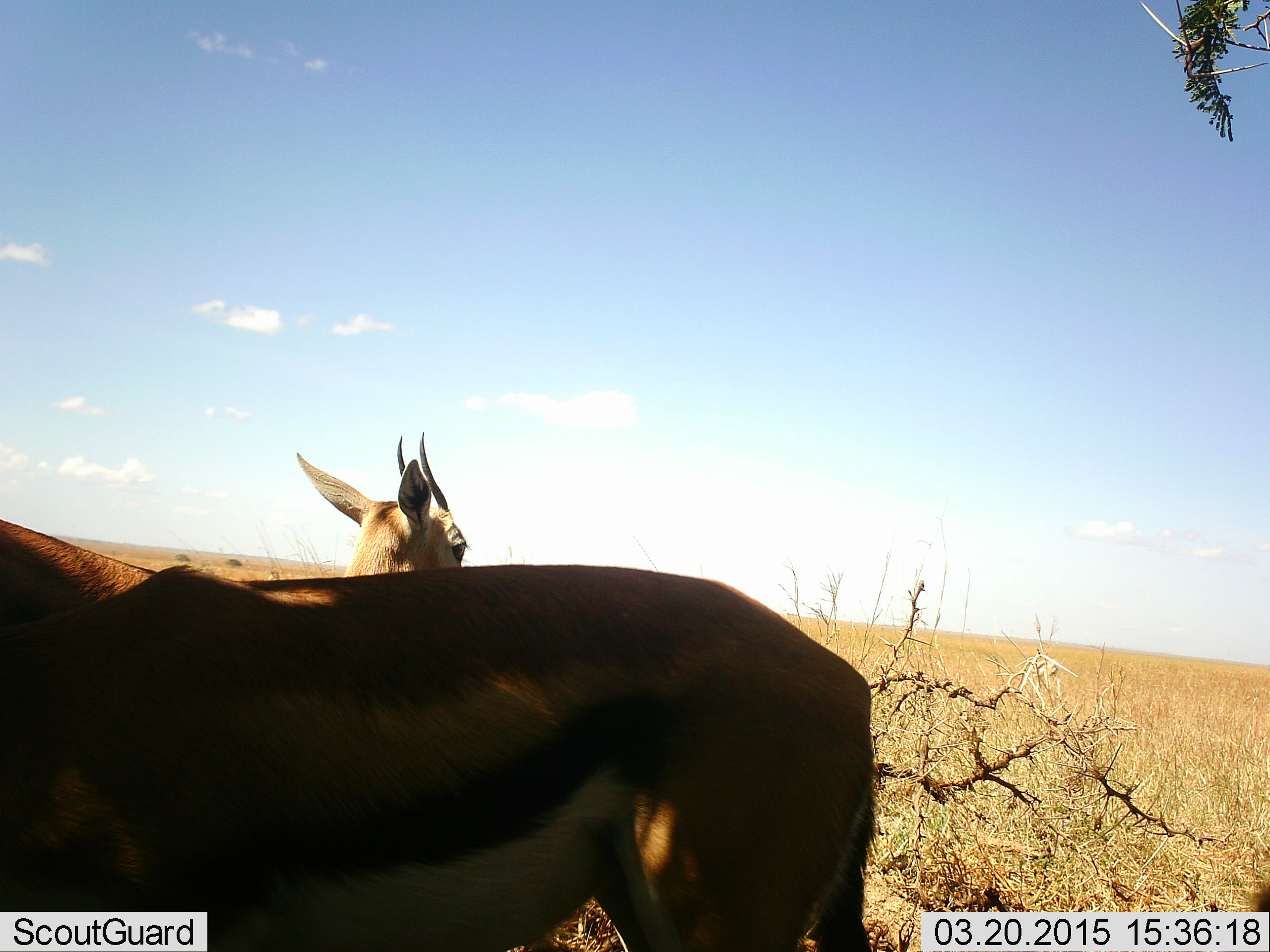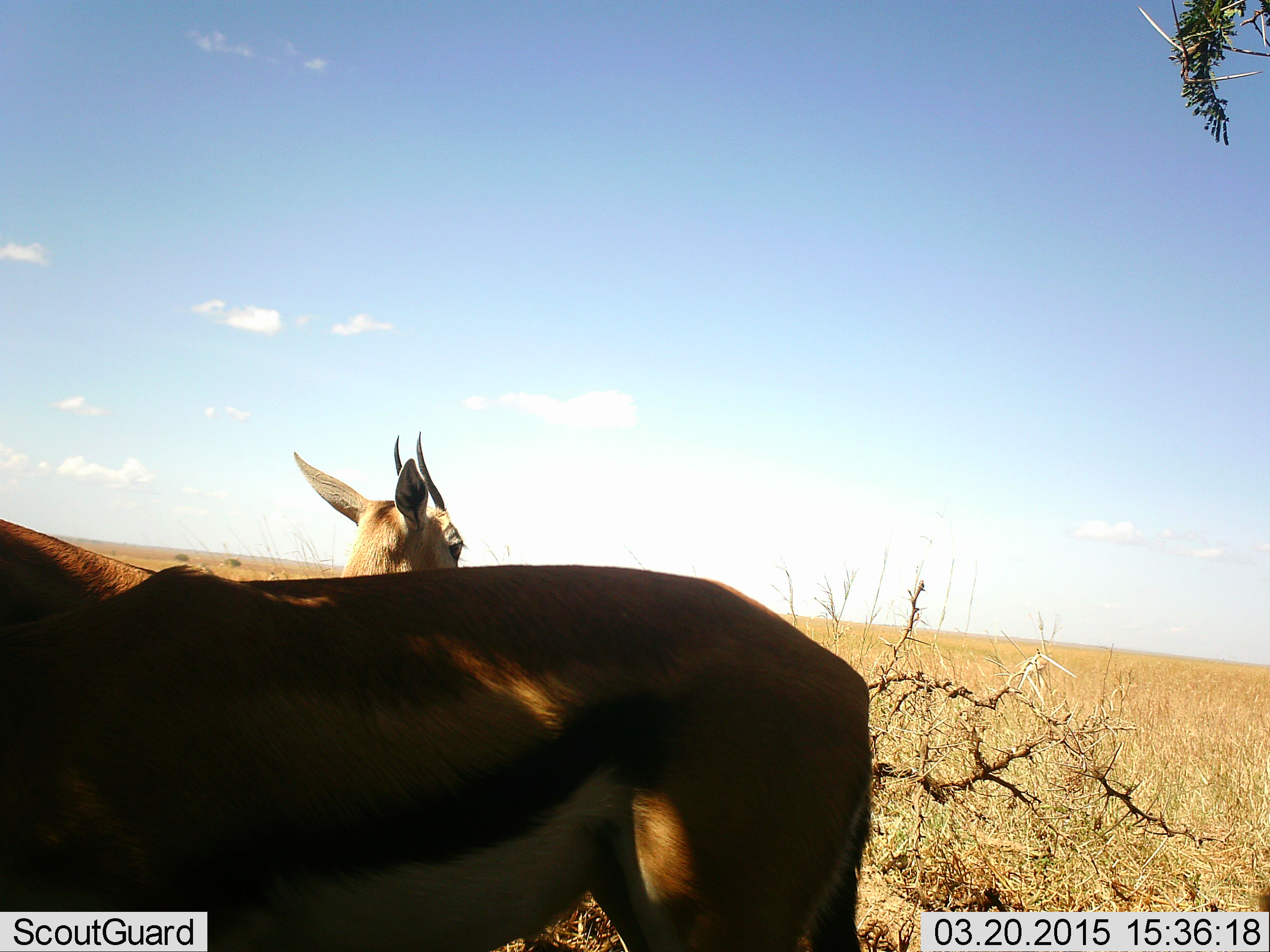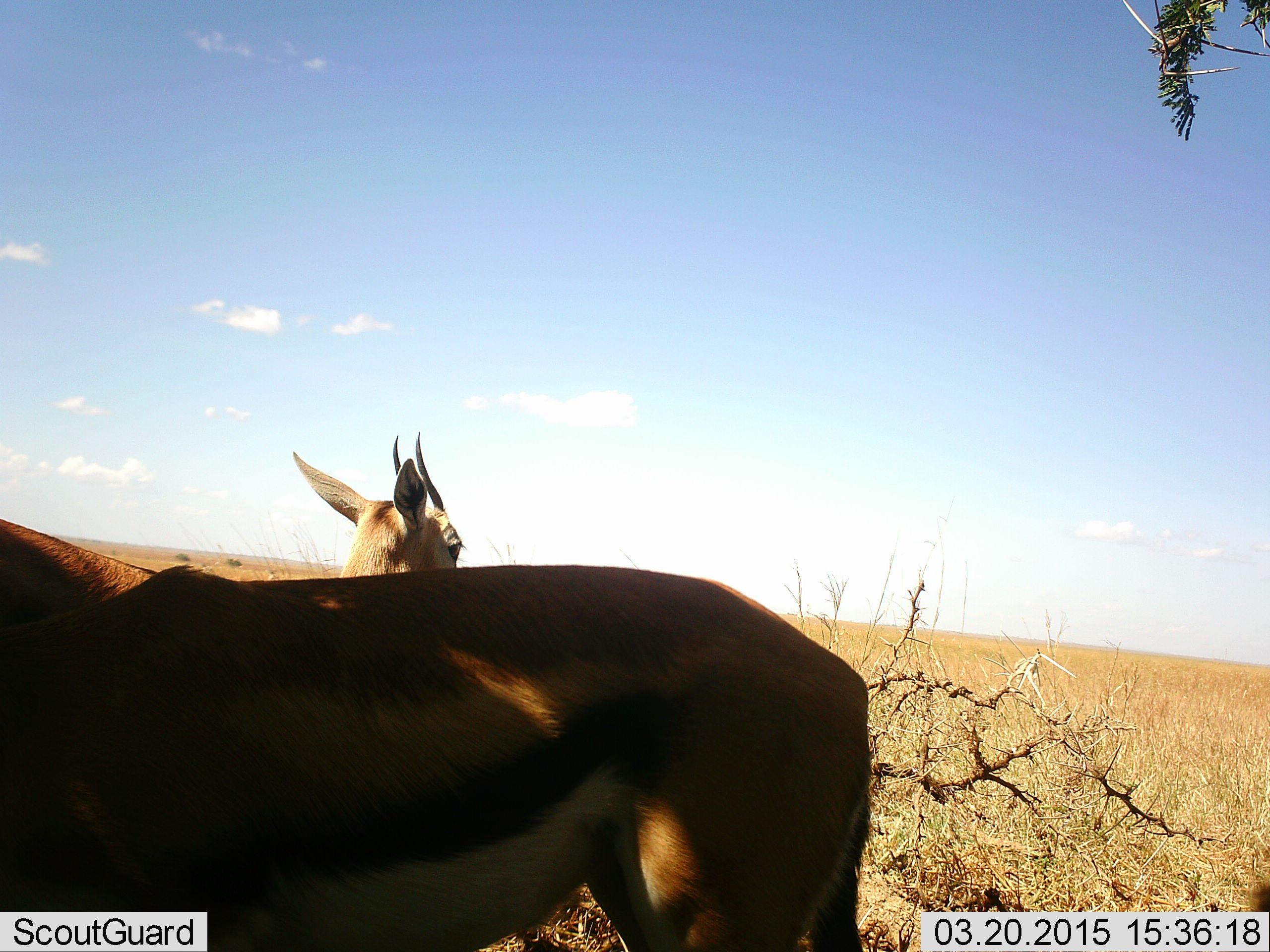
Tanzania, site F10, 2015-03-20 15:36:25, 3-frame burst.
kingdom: Animalia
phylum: Chordata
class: Mammalia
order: Artiodactyla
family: Bovidae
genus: Eudorcas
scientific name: Eudorcas thomsonii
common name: thomson's gazelle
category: gazellethomsons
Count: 2.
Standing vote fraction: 100%.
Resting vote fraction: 10%.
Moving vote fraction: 0%.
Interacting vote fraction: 0%.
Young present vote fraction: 0%.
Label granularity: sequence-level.